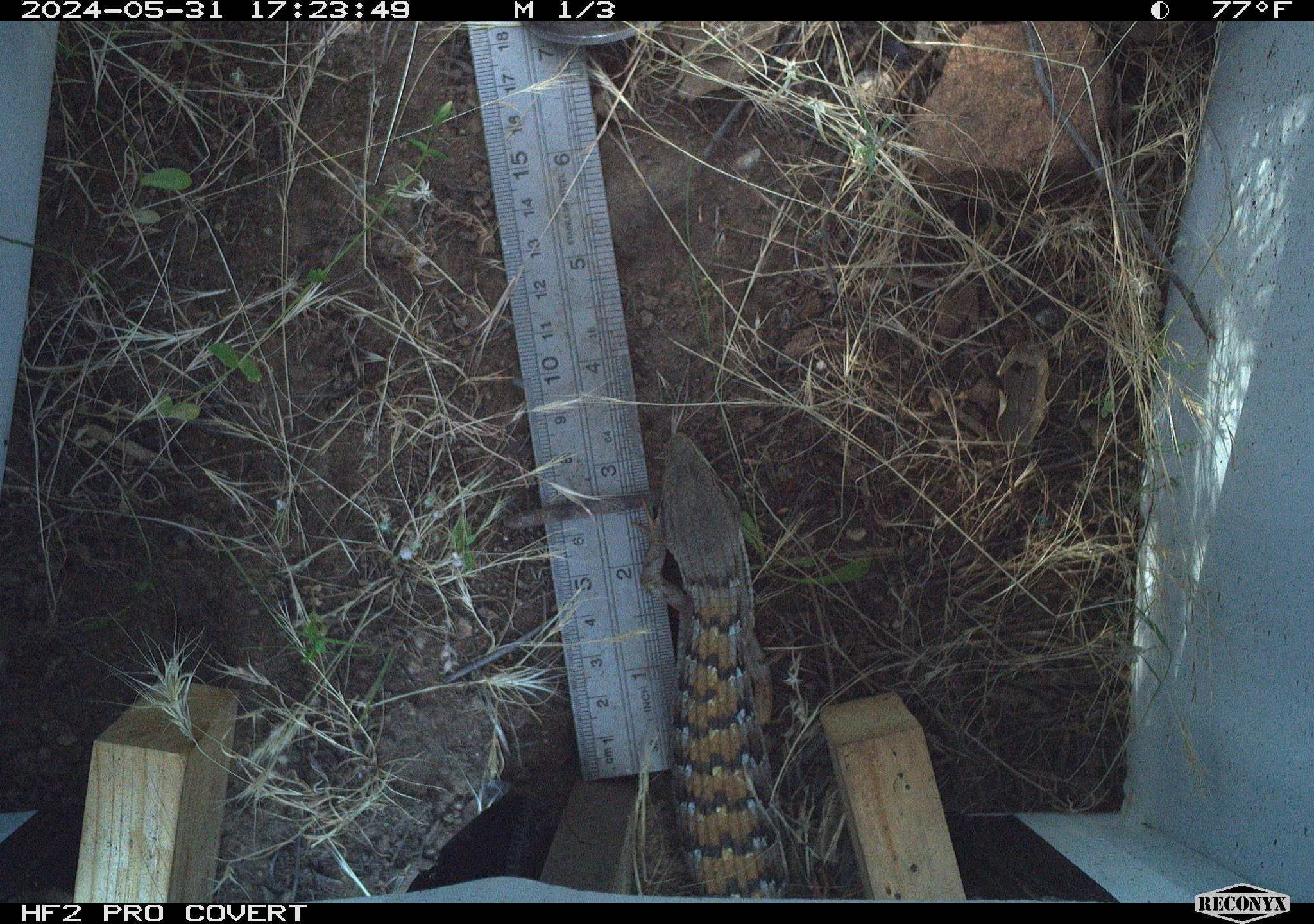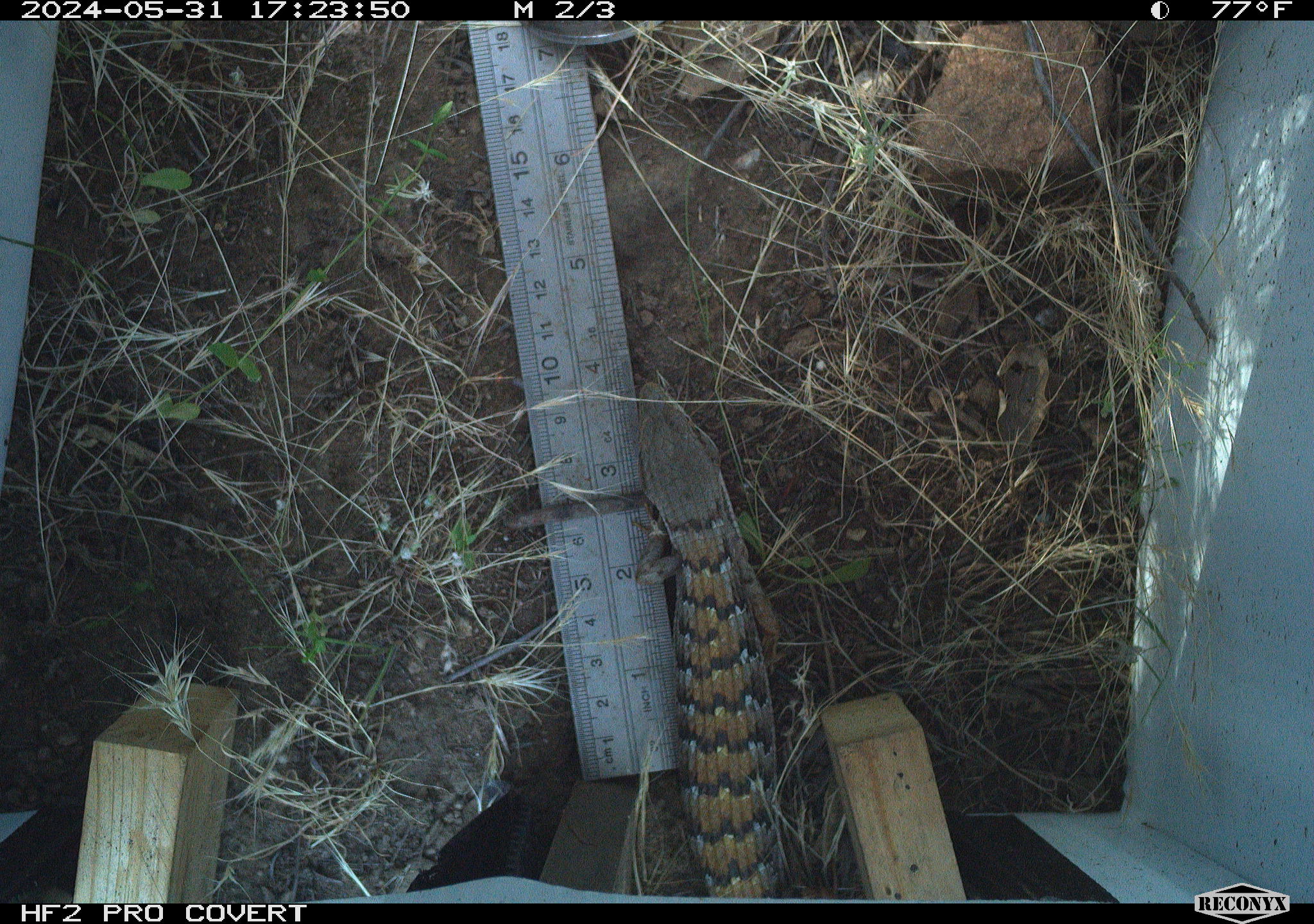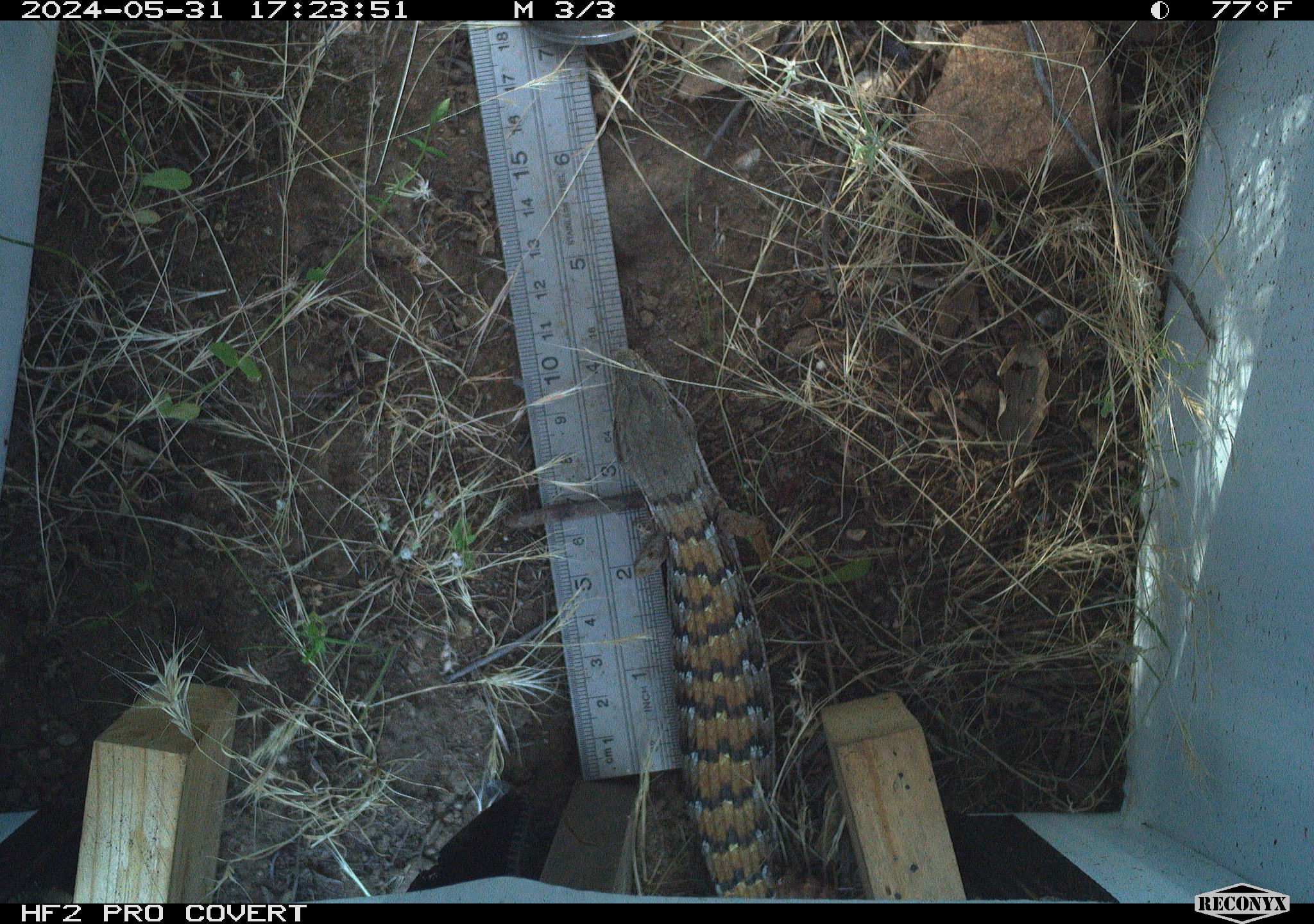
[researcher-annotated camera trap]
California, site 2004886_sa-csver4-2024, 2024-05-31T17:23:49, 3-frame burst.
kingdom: Animalia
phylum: Chordata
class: Reptilia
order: Squamata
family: Anguidae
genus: Elgaria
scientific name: Elgaria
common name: alligator lizards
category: elgaria species